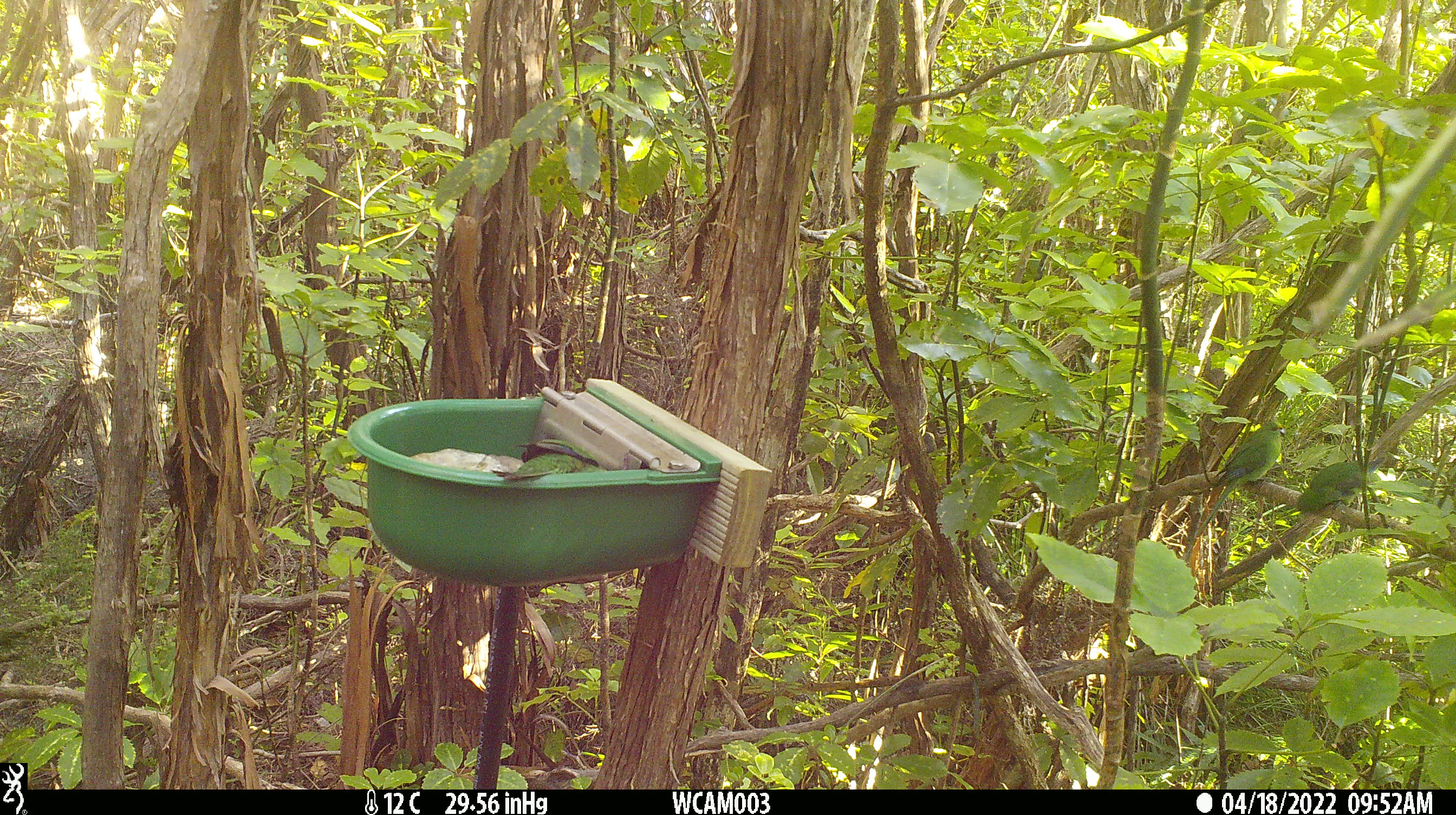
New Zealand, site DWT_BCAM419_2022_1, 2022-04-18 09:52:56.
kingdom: Animalia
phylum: Chordata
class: Aves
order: Psittaciformes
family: Psittaculidae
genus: Cyanoramphus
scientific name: Cyanoramphus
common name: parakeet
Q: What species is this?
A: Parakeet (Cyanoramphus).